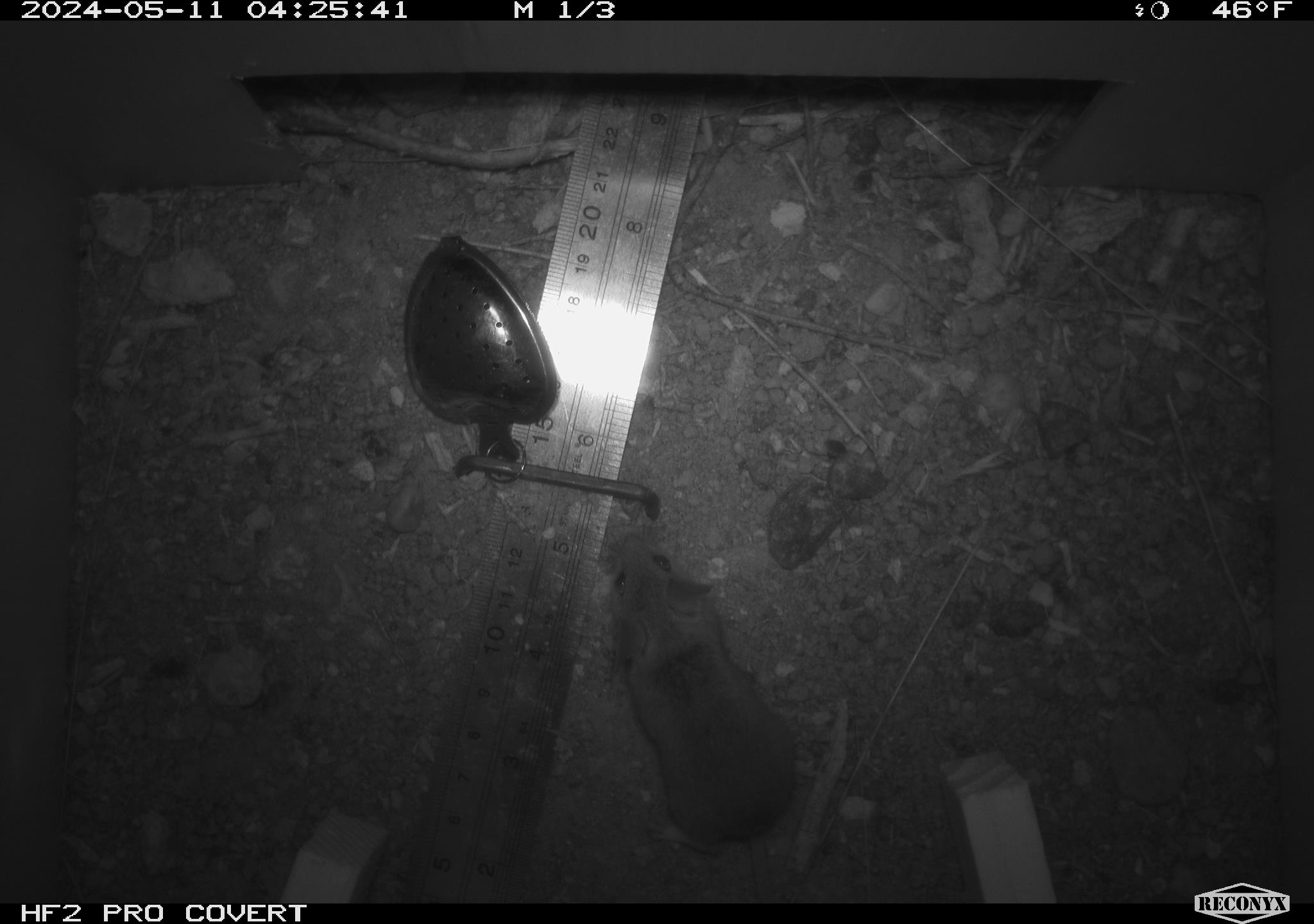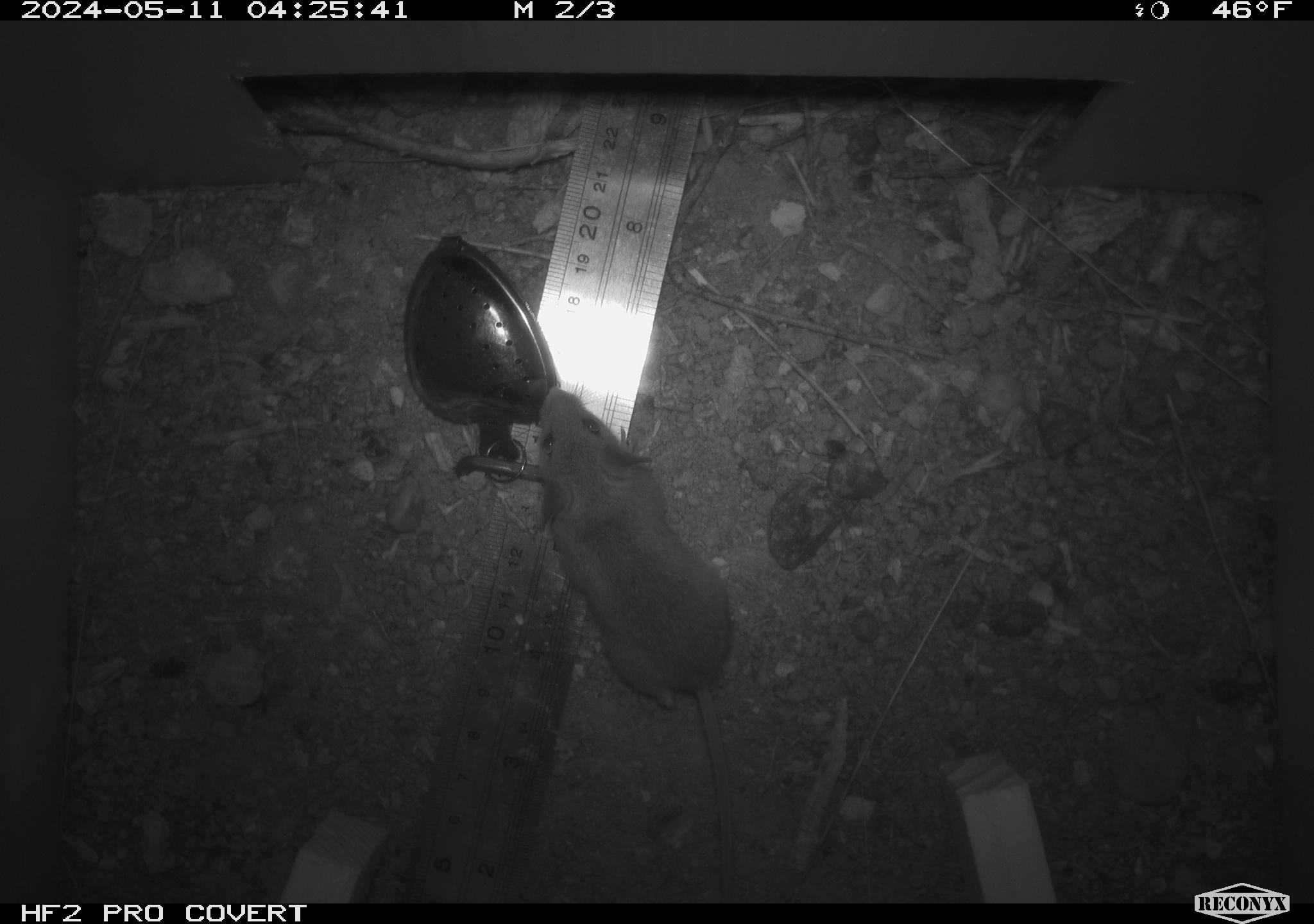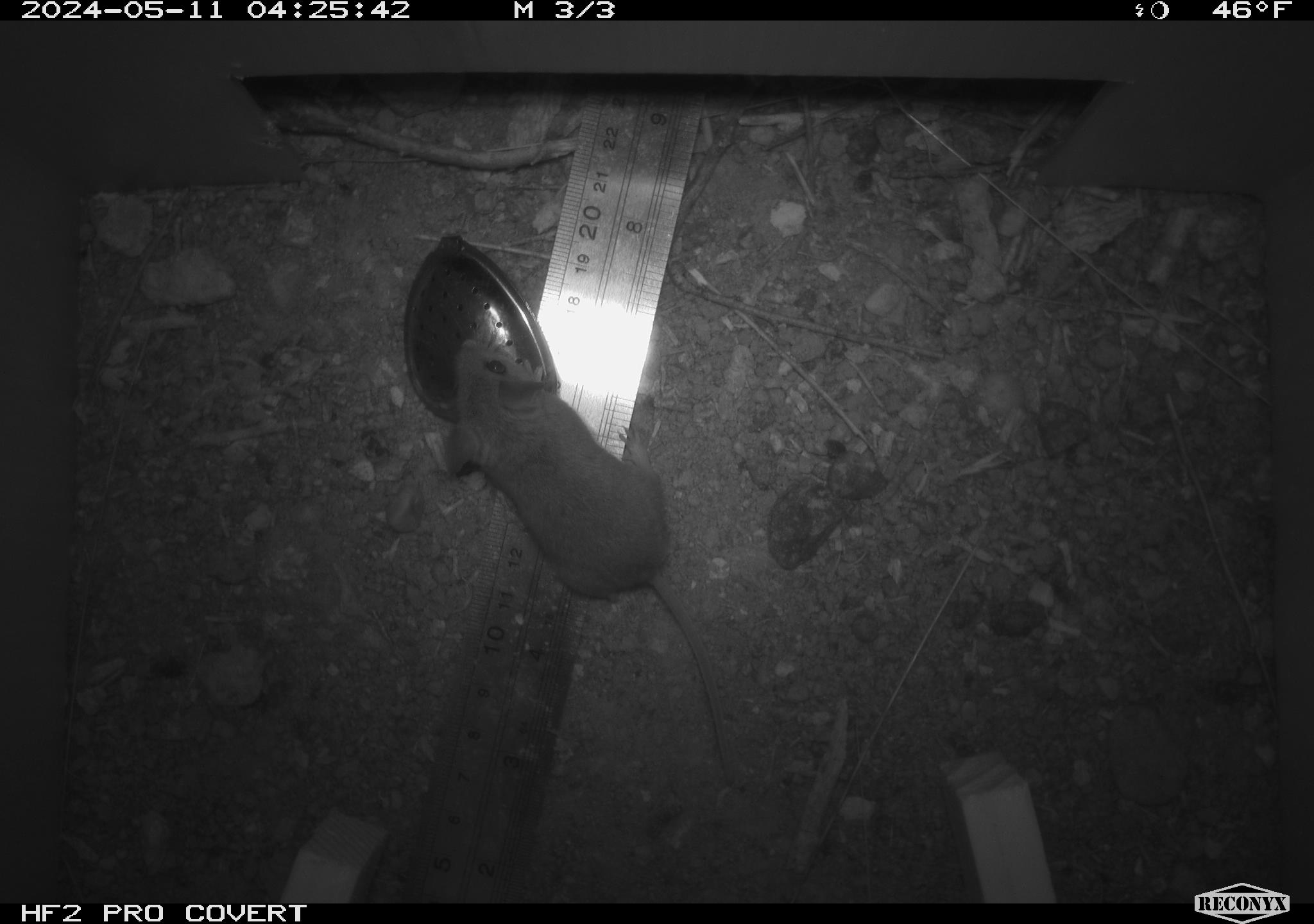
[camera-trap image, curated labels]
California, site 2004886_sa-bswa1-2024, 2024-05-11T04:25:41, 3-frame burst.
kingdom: Animalia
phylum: Chordata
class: Mammalia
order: Rodentia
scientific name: Rodentia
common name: mouse species